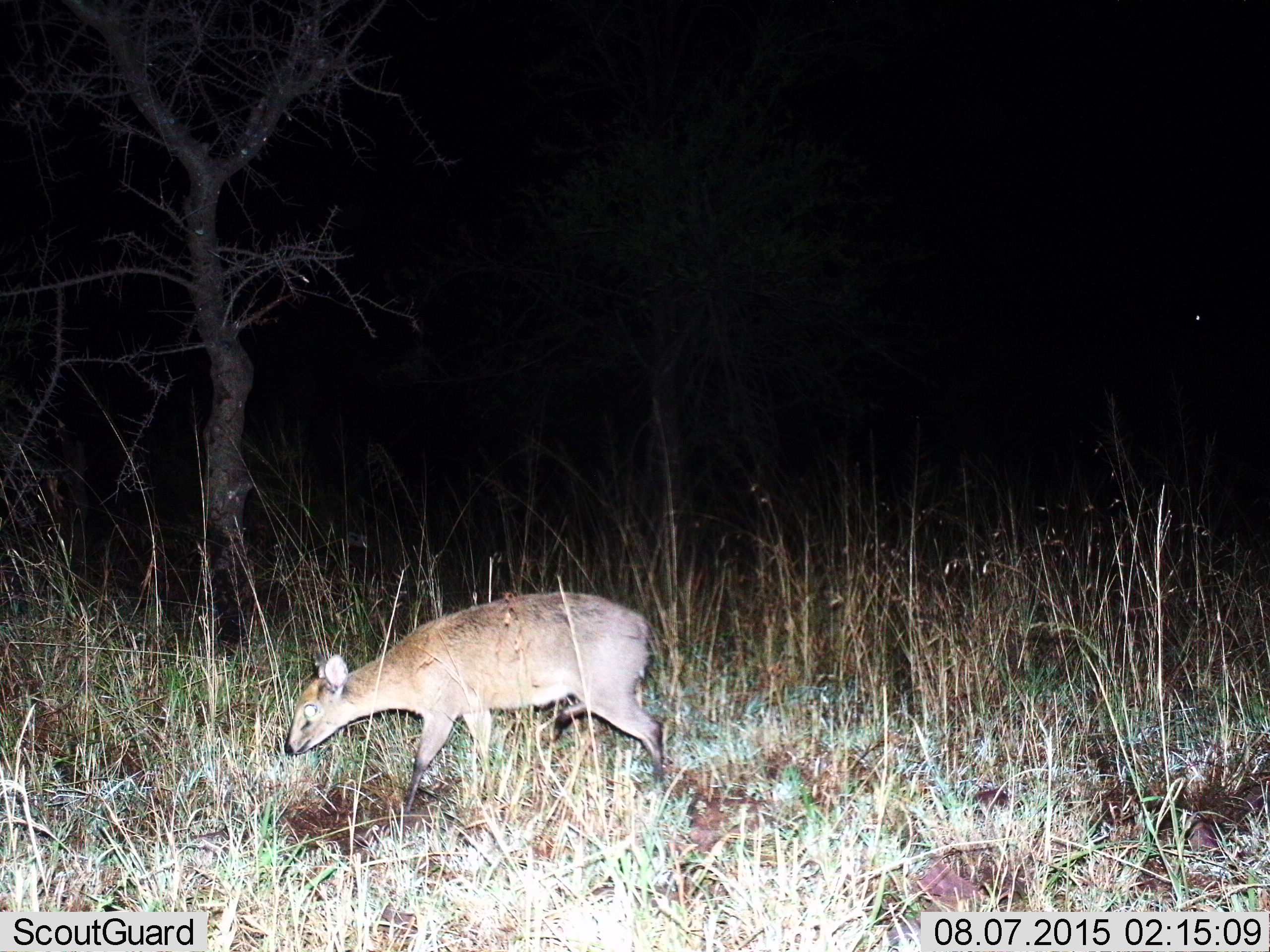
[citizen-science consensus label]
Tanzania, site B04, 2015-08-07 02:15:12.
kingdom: Animalia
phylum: Chordata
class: Mammalia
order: Artiodactyla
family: Bovidae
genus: Cephalophus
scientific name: Cephalophus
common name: duiker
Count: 1.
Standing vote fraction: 40%.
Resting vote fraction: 0%.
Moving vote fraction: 60%.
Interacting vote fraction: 10%.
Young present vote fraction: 0%.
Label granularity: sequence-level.